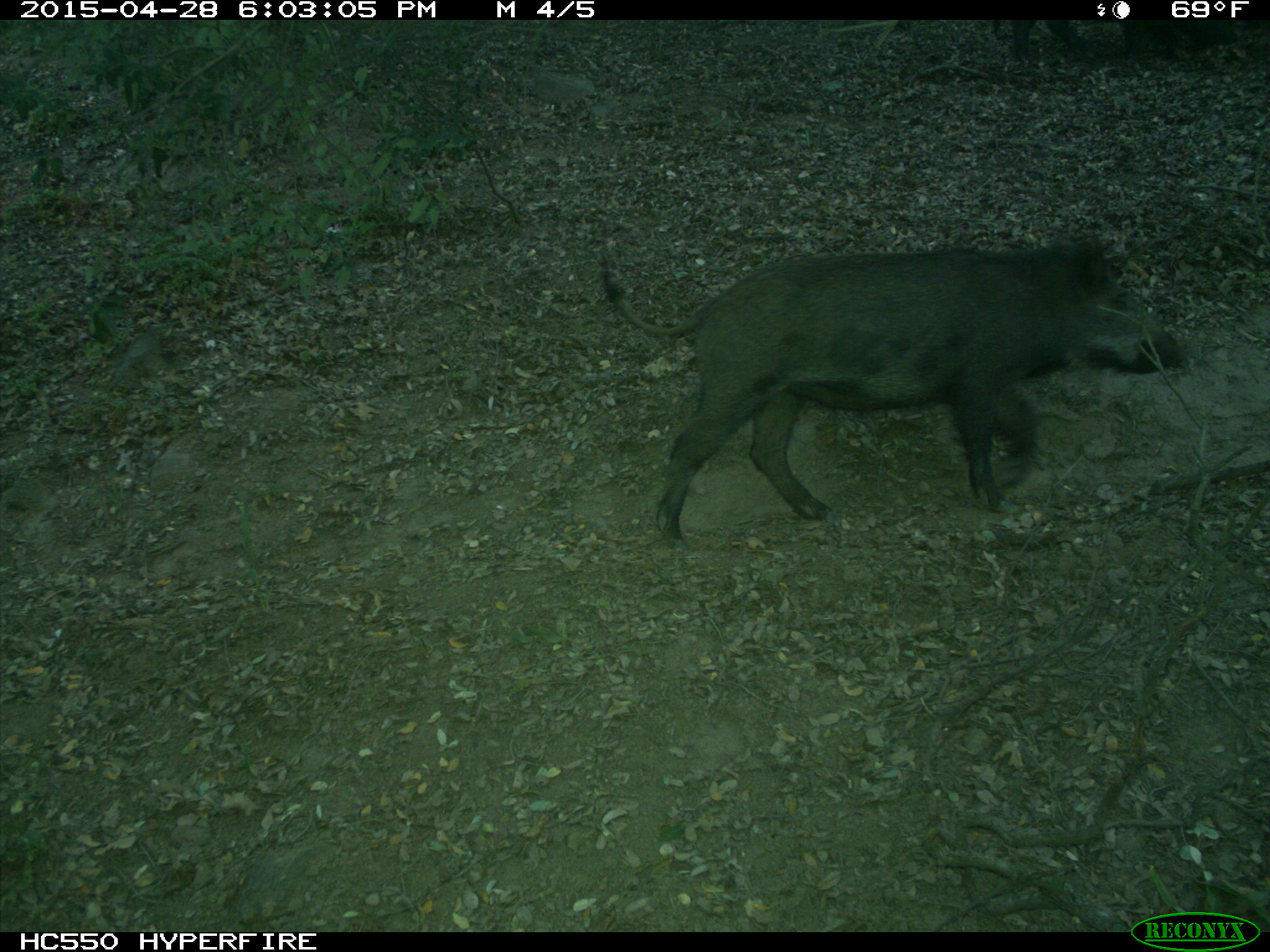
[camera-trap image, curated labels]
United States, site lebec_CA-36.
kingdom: Animalia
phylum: Chordata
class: Mammalia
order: Artiodactyla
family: Suidae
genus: Sus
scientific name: Sus scrofa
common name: wild boar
Sus scrofa (wild boar).